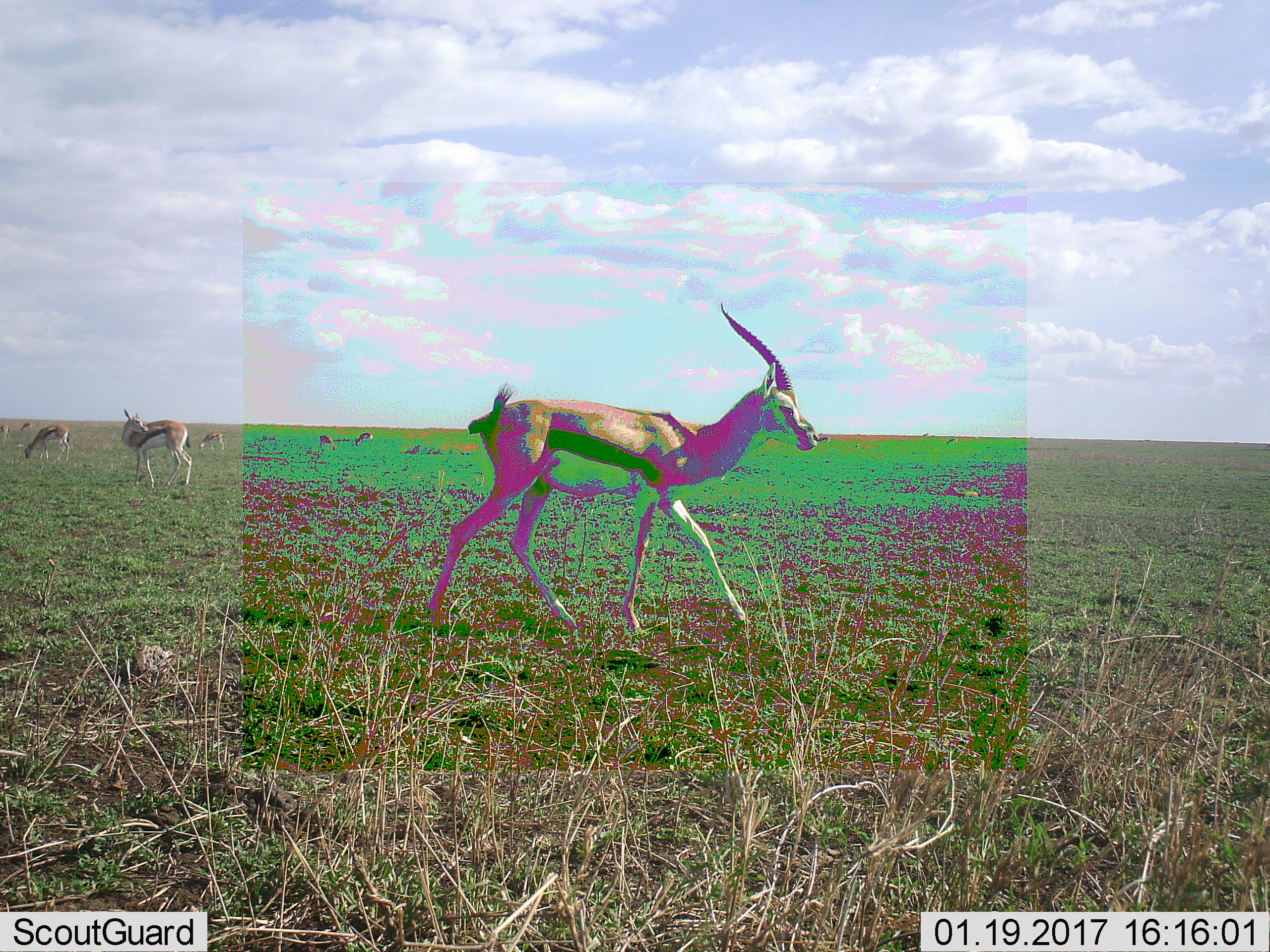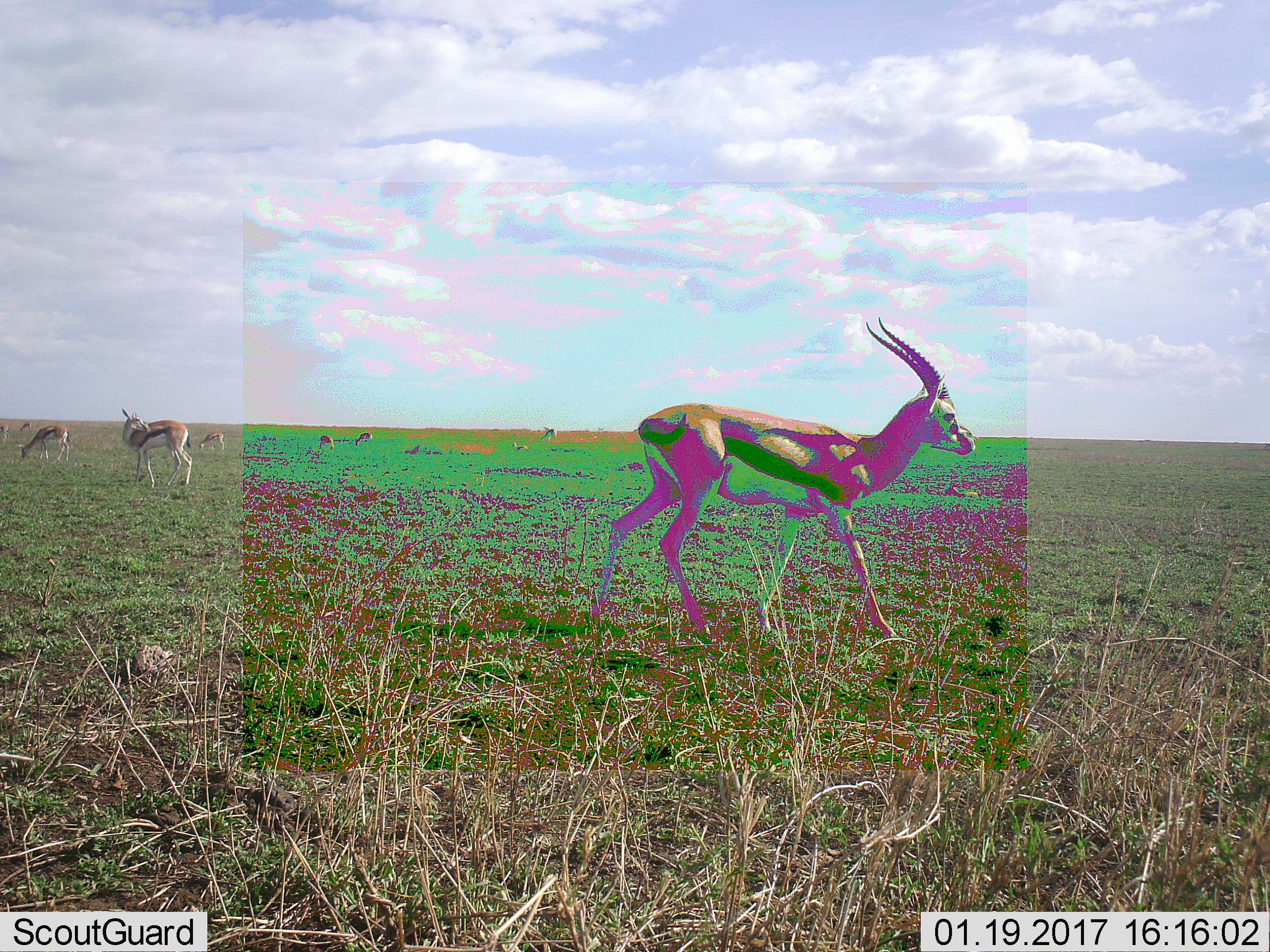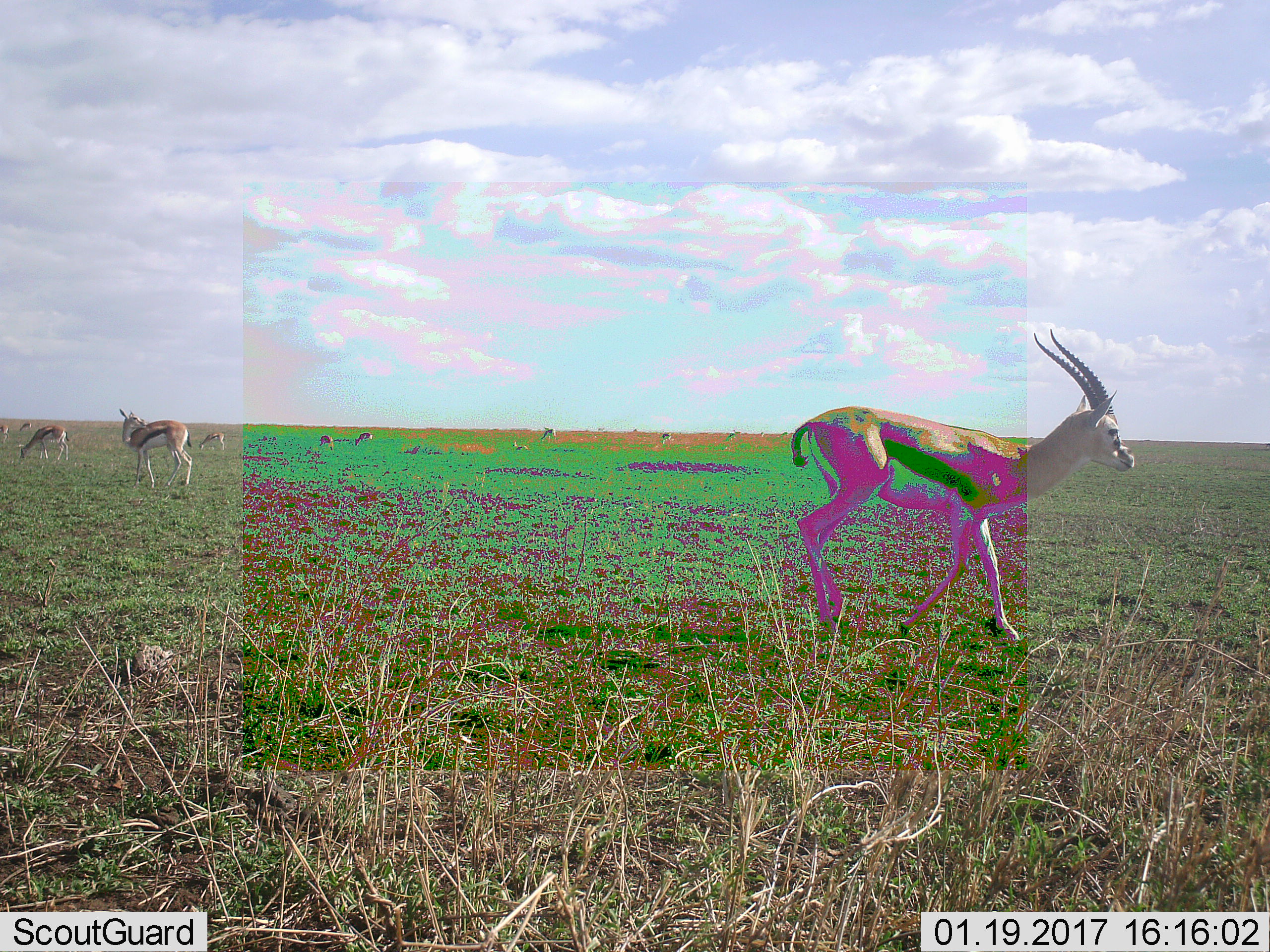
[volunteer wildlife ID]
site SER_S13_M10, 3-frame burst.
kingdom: Animalia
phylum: Chordata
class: Mammalia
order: Artiodactyla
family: Bovidae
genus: Eudorcas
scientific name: Eudorcas thomsonii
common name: thomson's gazelle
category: gazellethomsons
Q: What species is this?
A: Gazellethomsons (thomson's gazelle) (Eudorcas thomsonii).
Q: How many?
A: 11-50.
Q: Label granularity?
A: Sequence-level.